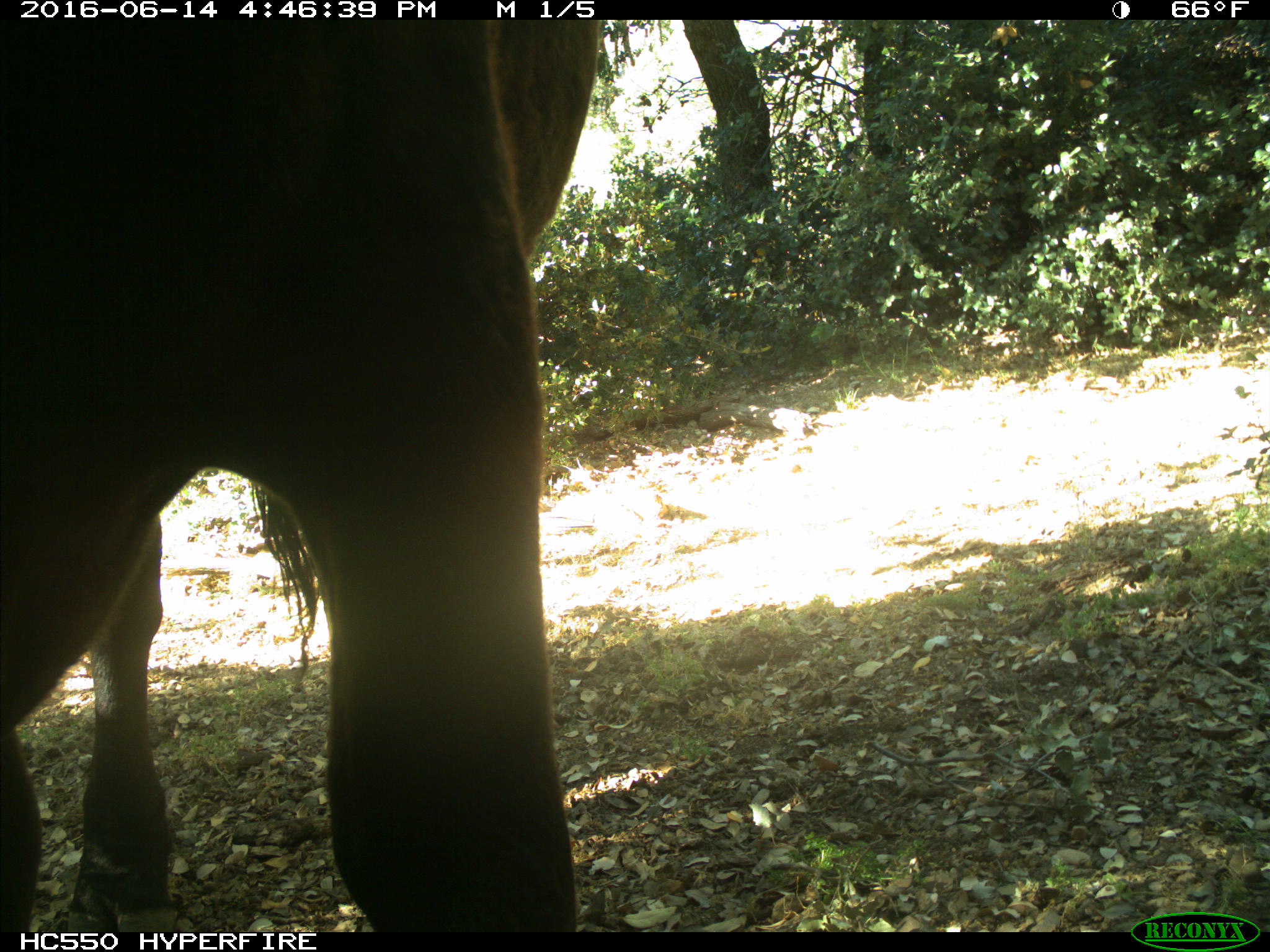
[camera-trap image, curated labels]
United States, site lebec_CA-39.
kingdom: Animalia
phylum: Chordata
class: Mammalia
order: Artiodactyla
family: Bovidae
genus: Bos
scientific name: Bos taurus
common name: domestic cow